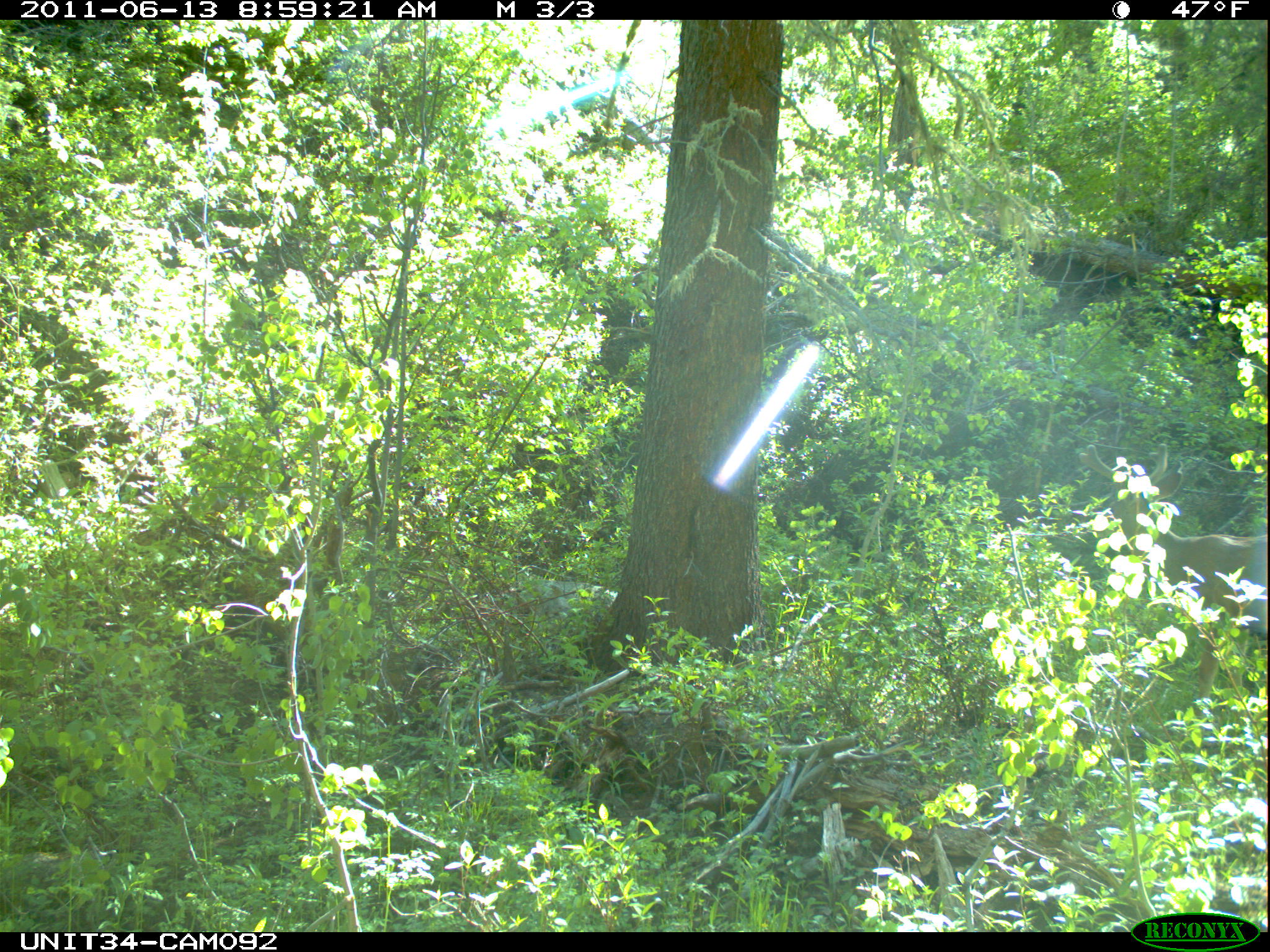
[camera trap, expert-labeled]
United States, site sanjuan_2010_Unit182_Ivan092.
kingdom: Animalia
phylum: Chordata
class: Mammalia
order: Artiodactyla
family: Cervidae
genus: Odocoileus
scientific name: Odocoileus hemionus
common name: mule deer